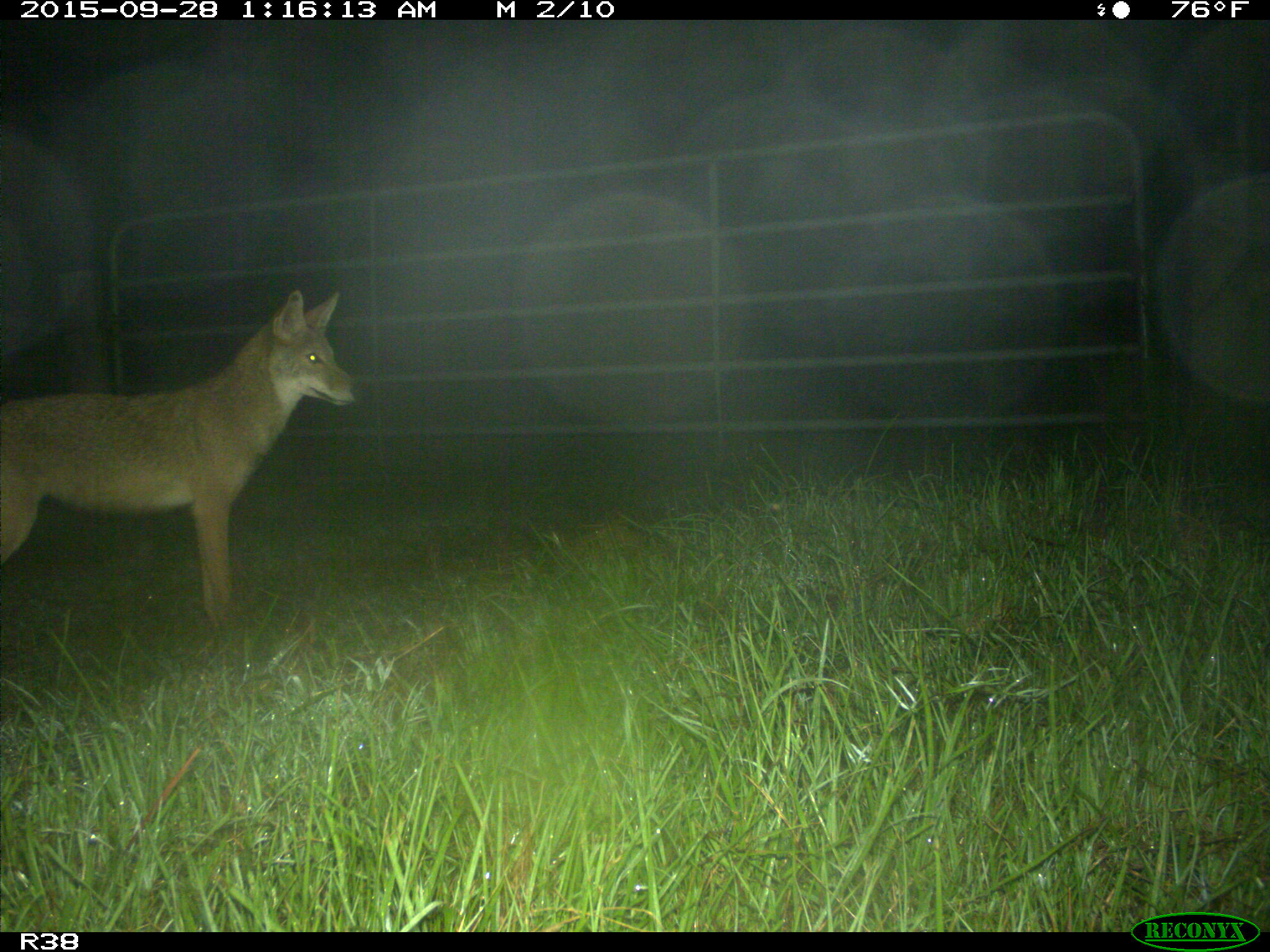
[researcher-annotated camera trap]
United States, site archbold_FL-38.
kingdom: Animalia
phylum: Chordata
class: Mammalia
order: Carnivora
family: Canidae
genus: Canis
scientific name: Canis latrans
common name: coyote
Canis latrans (coyote).